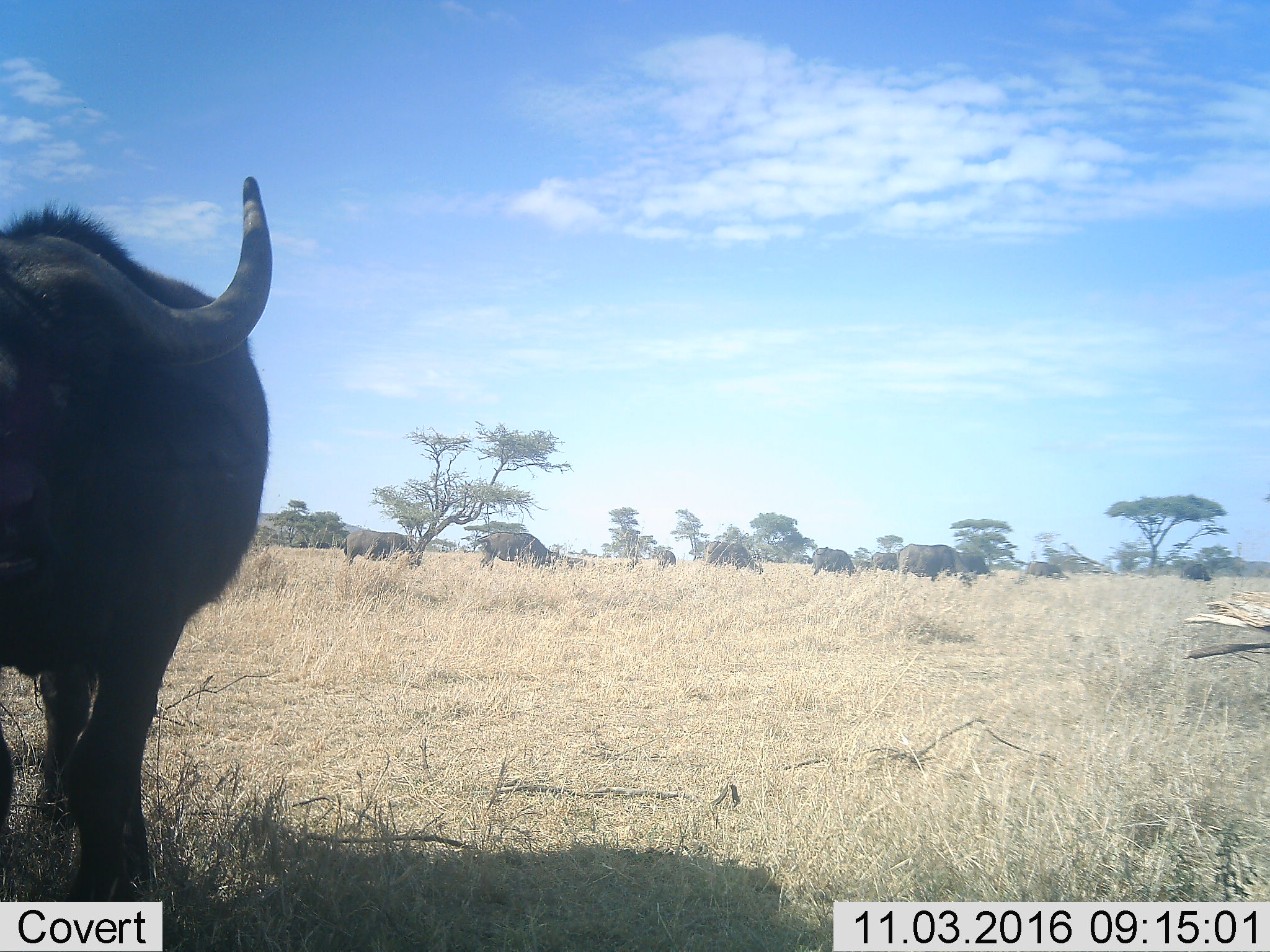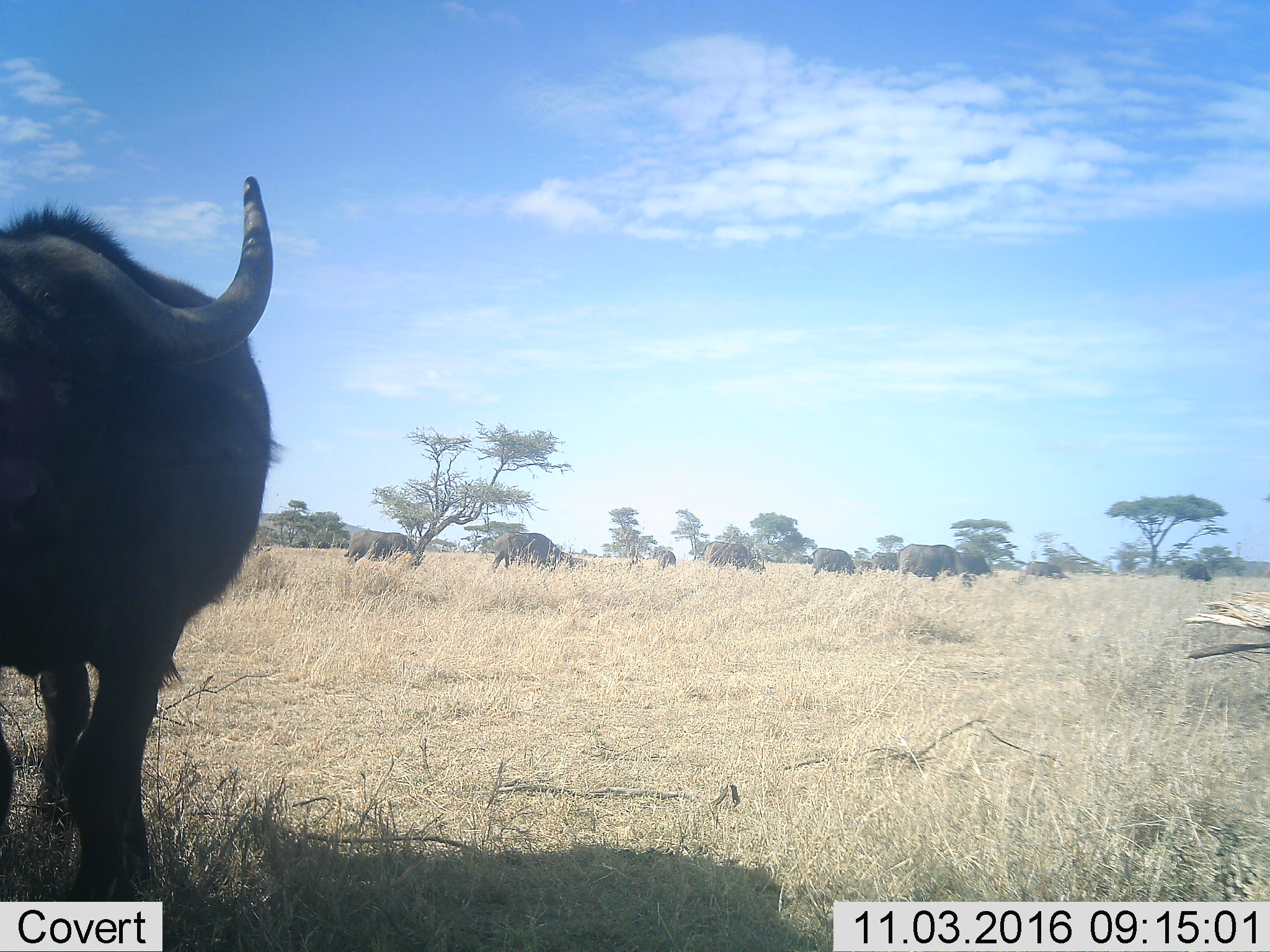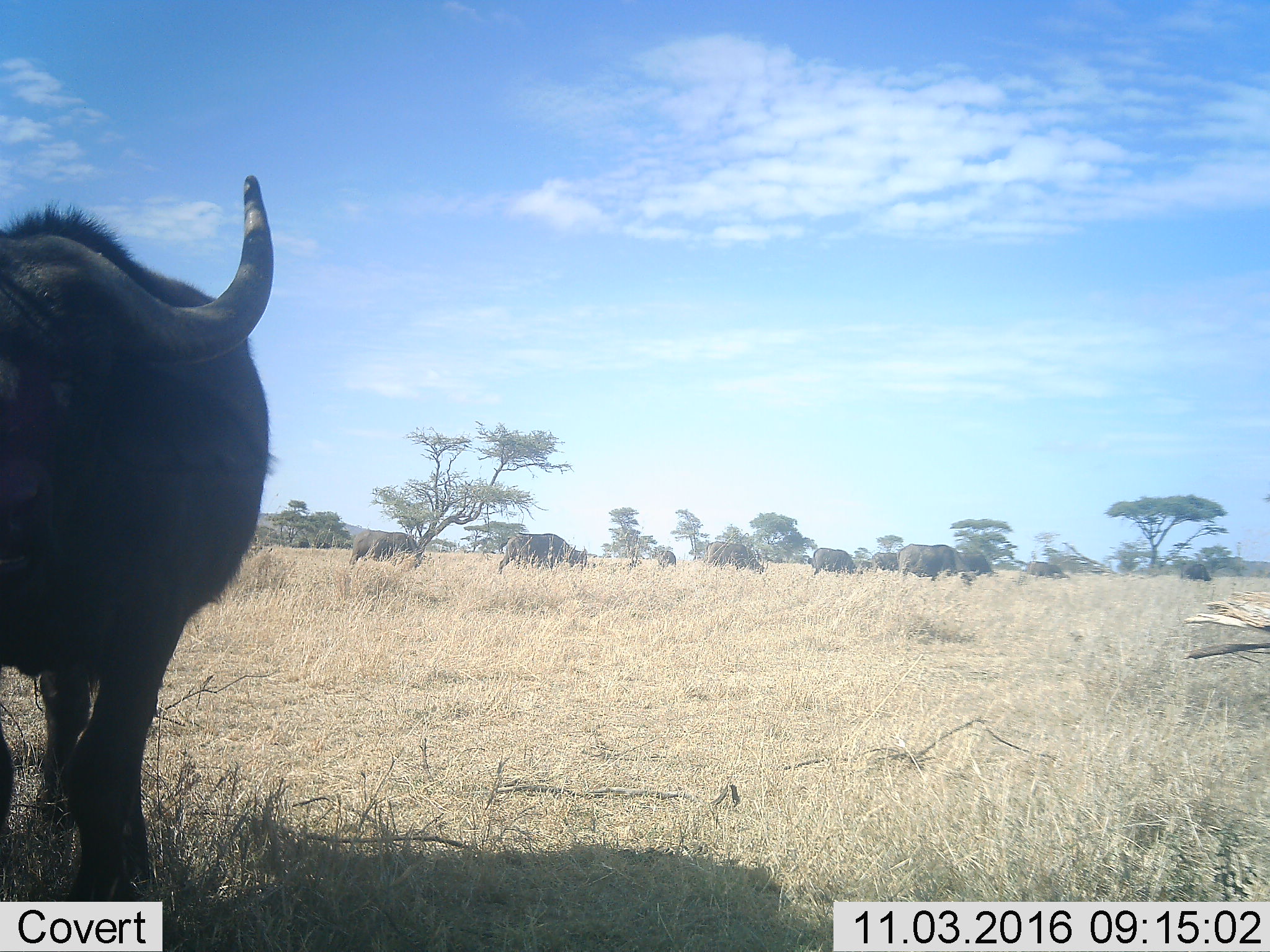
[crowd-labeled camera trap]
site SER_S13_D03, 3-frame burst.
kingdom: Animalia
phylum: Chordata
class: Mammalia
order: Artiodactyla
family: Bovidae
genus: Syncerus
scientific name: Syncerus caffer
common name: african buffalo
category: buffalo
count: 11-50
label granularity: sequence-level